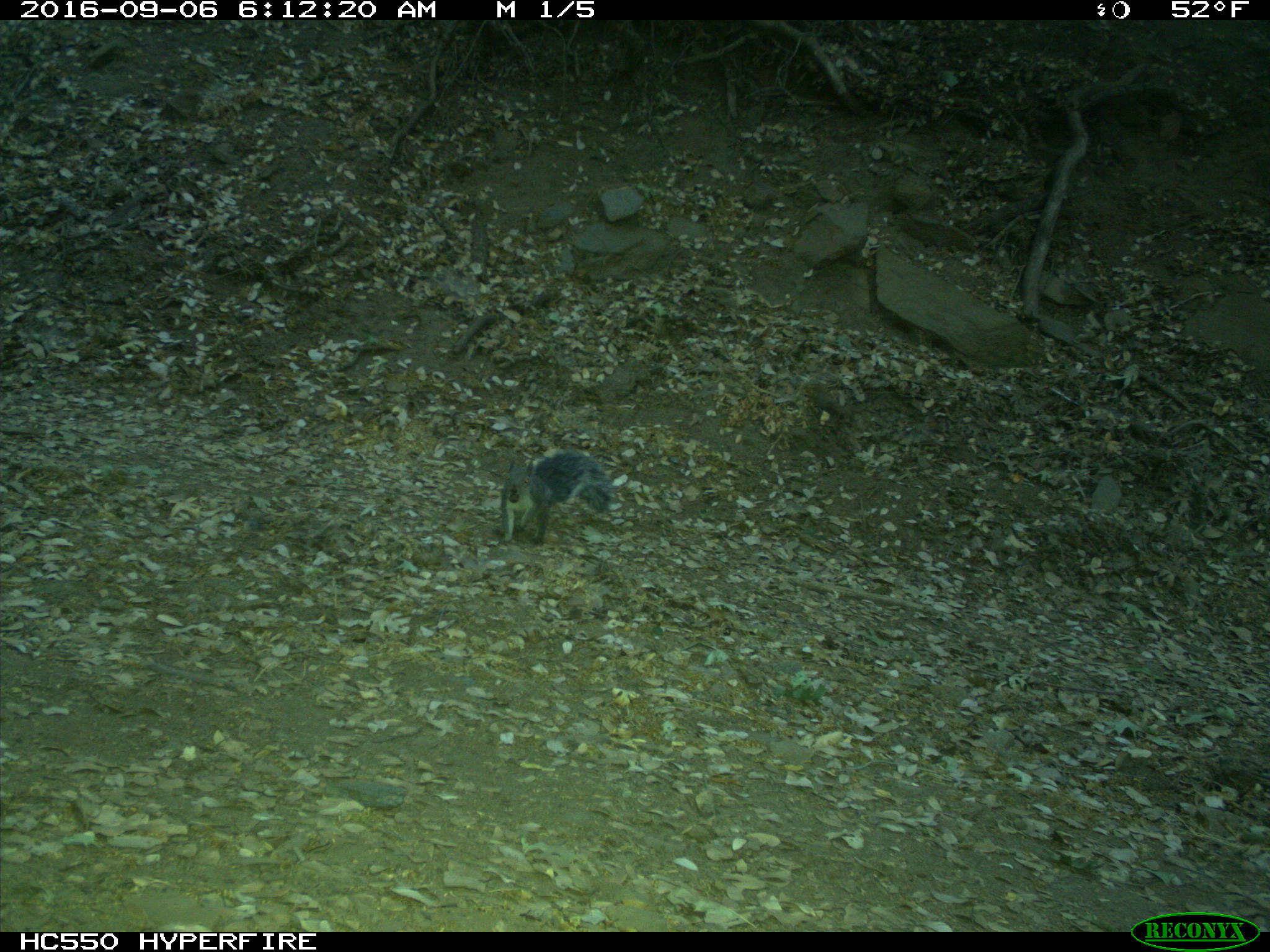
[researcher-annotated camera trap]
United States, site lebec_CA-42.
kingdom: Animalia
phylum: Chordata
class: Mammalia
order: Rodentia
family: Sciuridae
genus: Sciurus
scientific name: Sciurus carolinensis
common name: eastern gray squirrel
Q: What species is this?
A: Sciurus carolinensis (eastern gray squirrel).